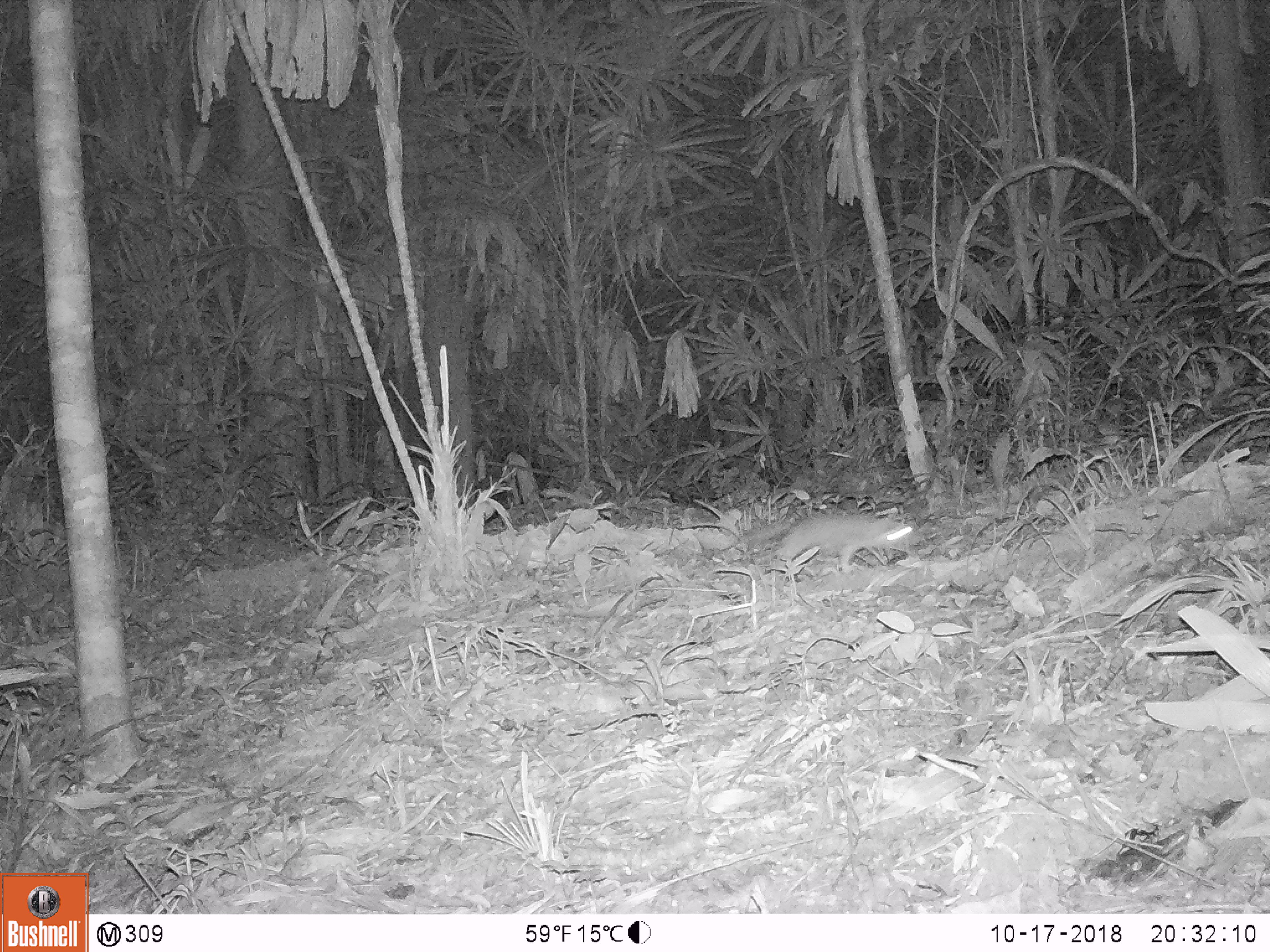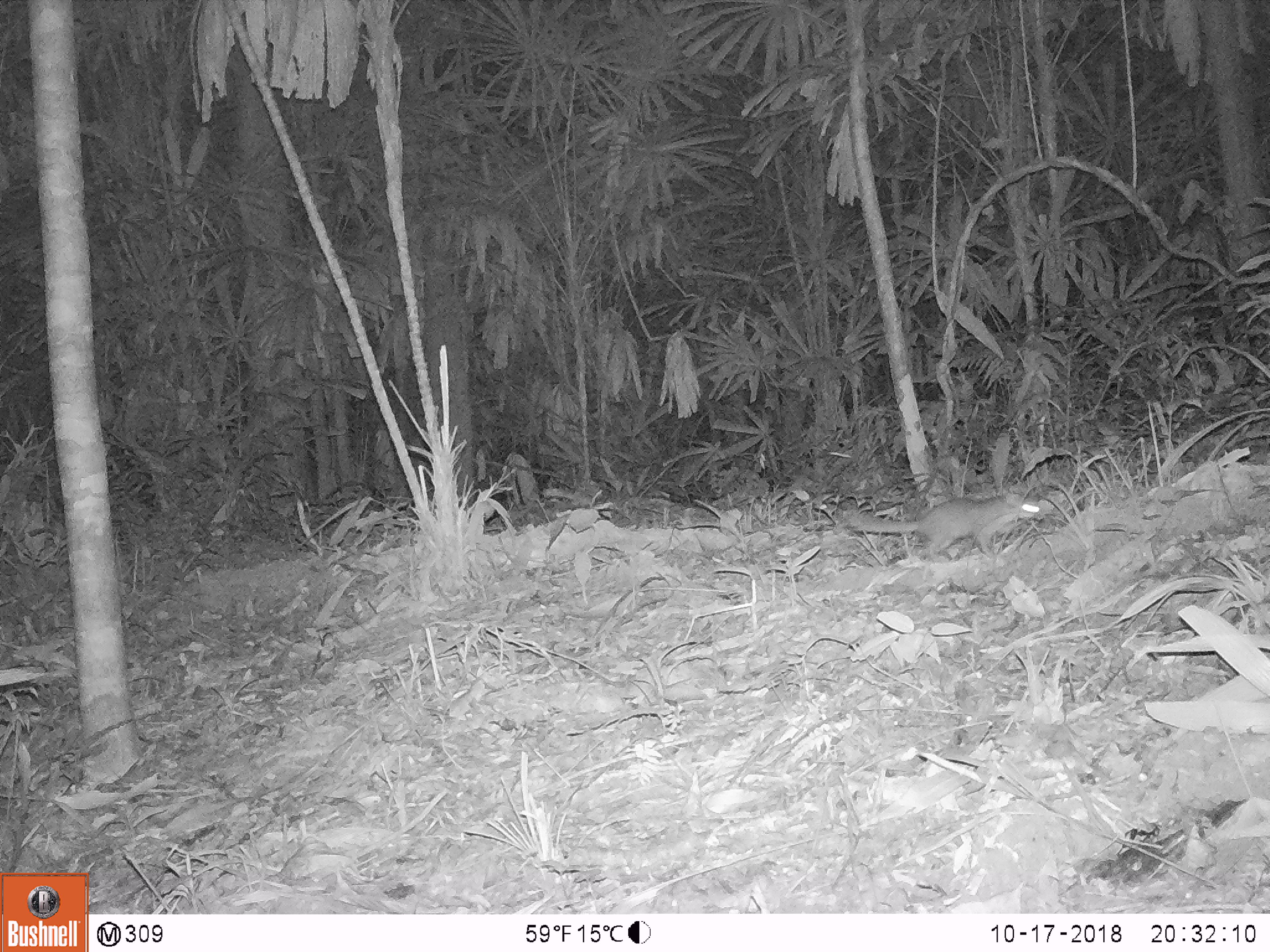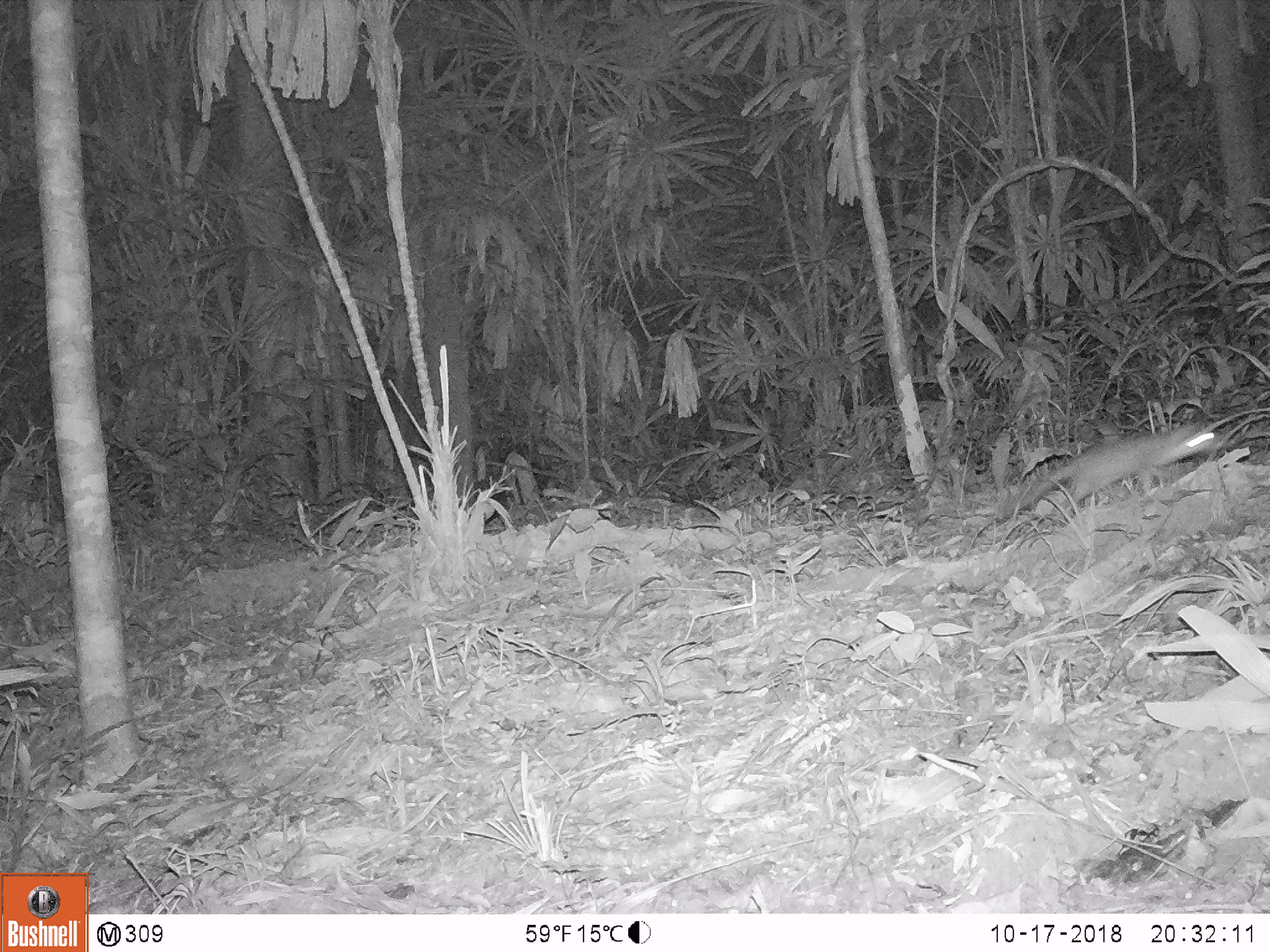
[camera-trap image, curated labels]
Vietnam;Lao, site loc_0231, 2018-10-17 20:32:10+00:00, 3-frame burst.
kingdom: Animalia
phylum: Chordata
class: Mammalia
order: Carnivora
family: Mustelidae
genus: Melogale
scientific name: Melogale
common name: ferret badger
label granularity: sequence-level